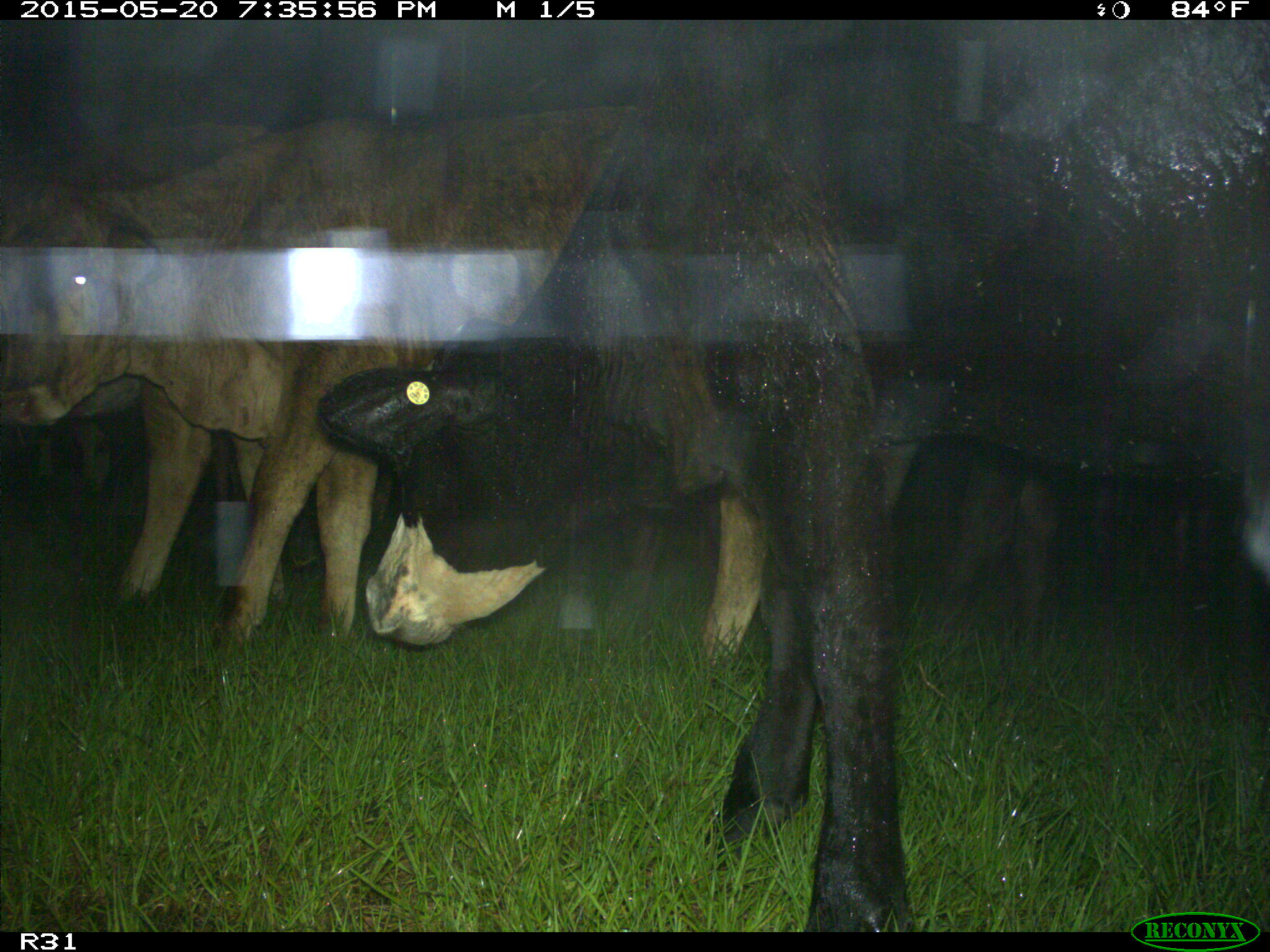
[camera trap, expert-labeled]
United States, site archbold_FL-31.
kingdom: Animalia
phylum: Chordata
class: Mammalia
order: Artiodactyla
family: Bovidae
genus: Bos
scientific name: Bos taurus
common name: domestic cow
Bos taurus (domestic cow).